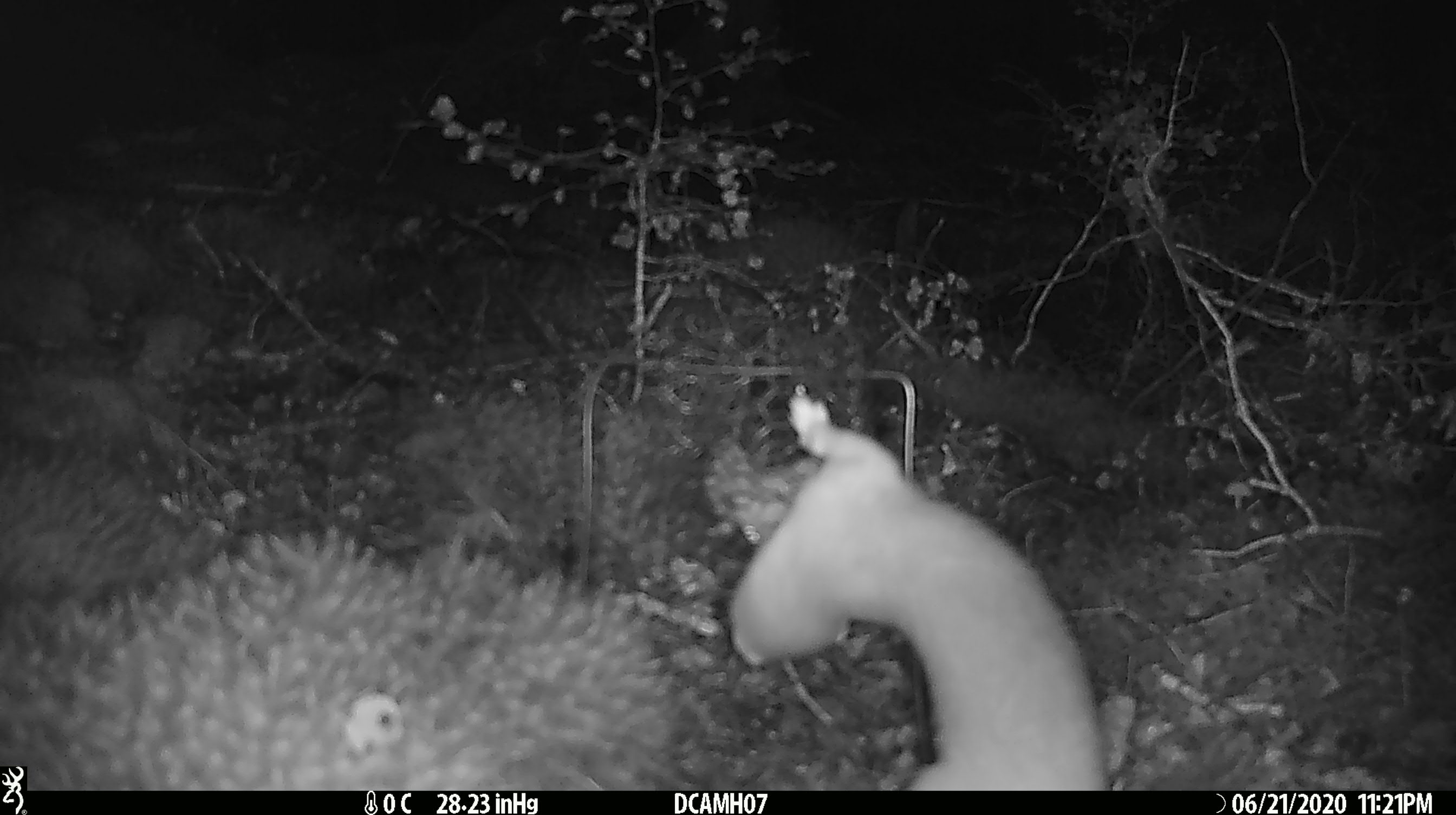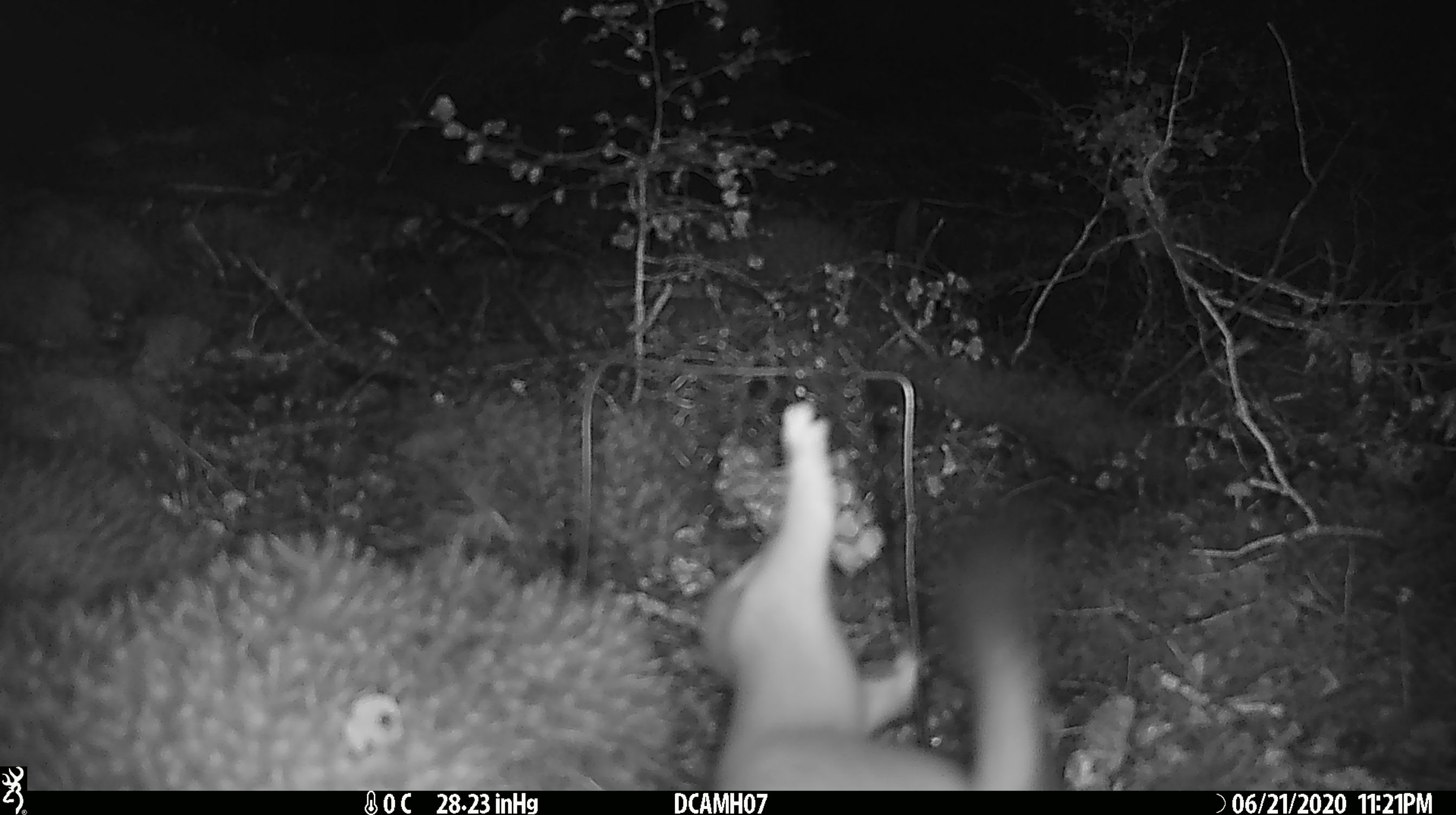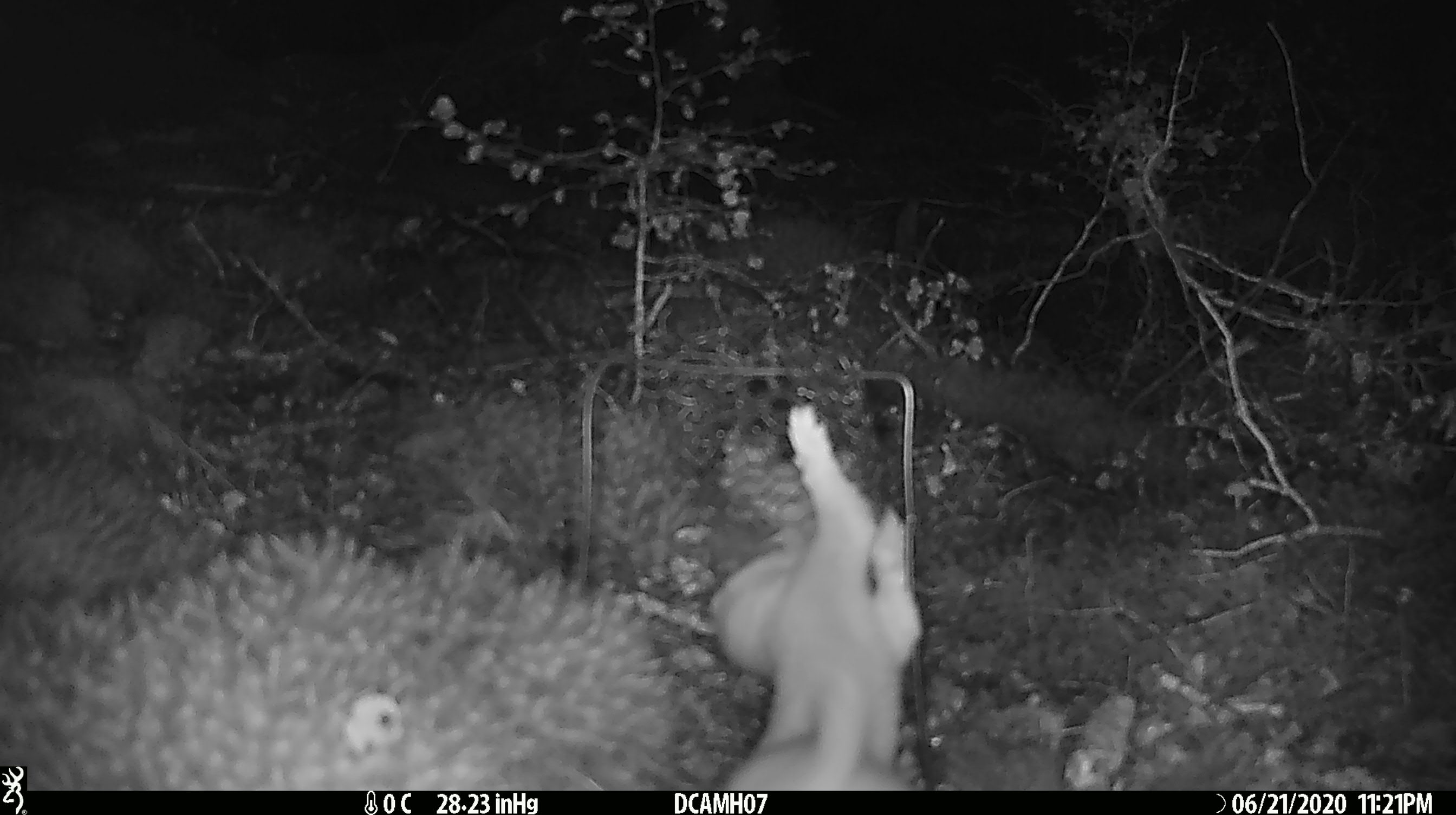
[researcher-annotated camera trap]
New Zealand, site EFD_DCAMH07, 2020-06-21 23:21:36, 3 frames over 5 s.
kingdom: Animalia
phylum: Chordata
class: Mammalia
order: Carnivora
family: Mustelidae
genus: Mustela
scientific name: Mustela erminea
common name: stoat